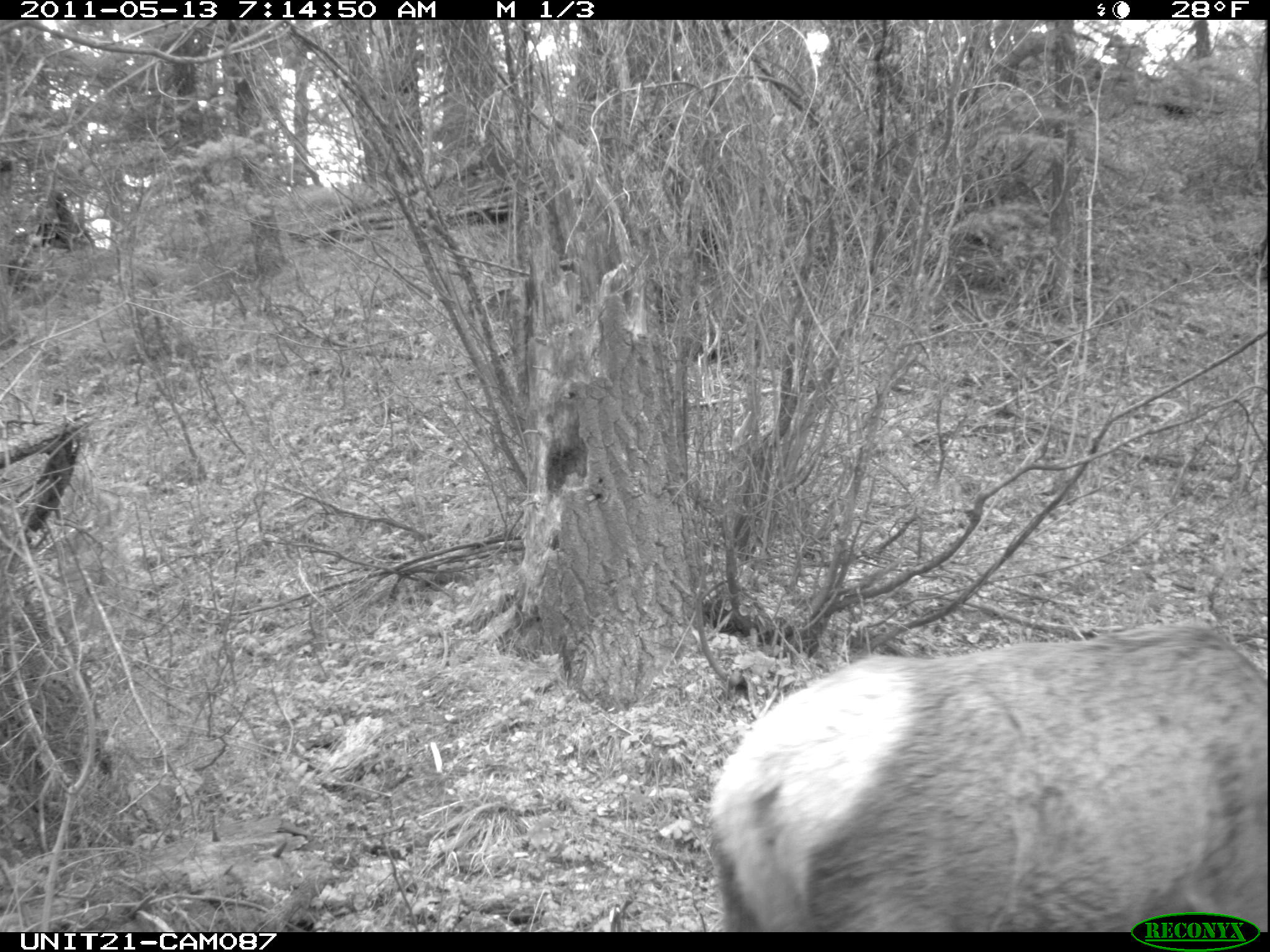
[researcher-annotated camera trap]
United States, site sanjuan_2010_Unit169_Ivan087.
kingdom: Animalia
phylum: Chordata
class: Mammalia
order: Artiodactyla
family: Cervidae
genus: Cervus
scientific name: Cervus elaphus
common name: red deer